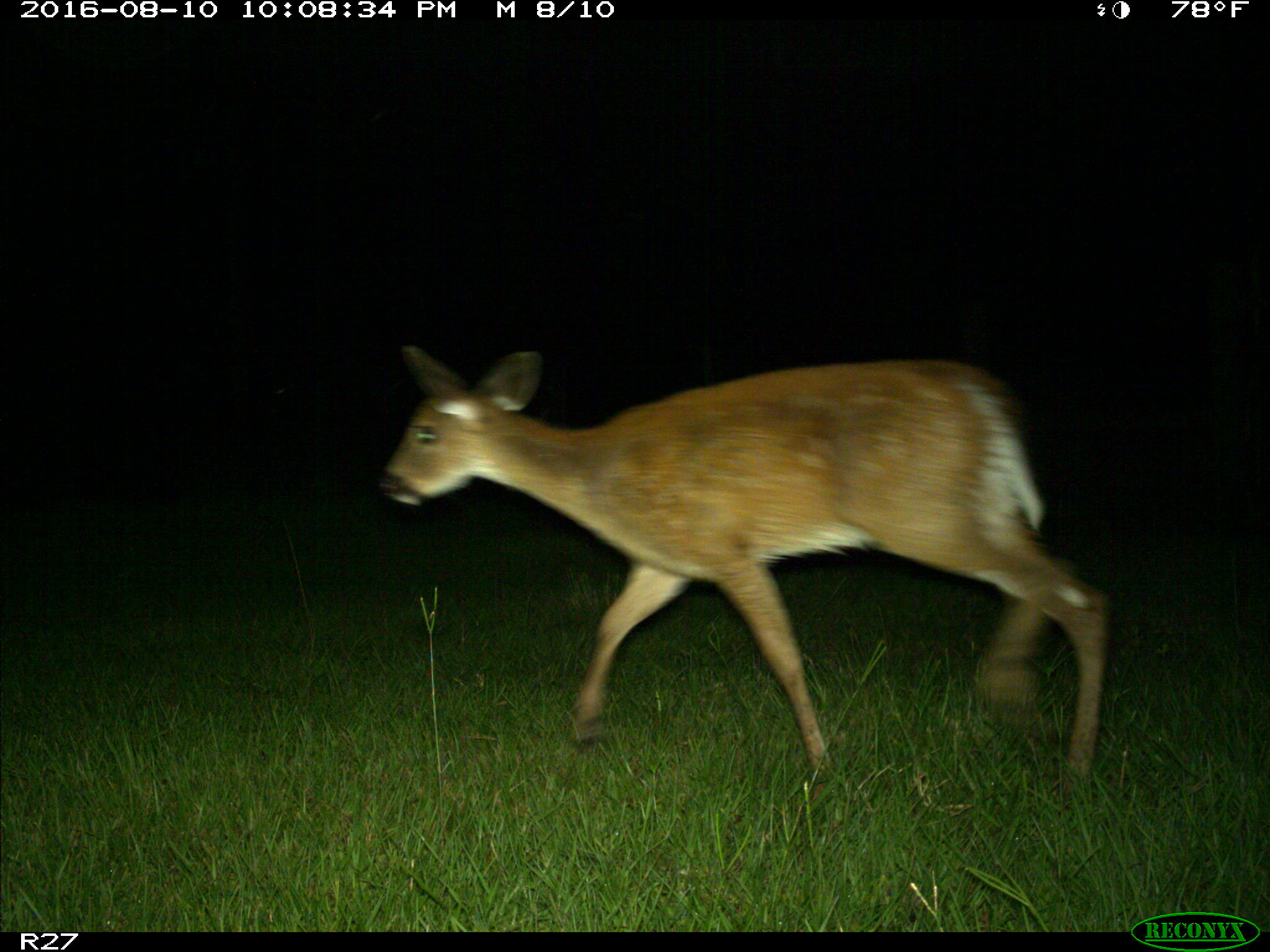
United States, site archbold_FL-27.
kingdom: Animalia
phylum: Chordata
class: Mammalia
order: Artiodactyla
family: Cervidae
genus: Odocoileus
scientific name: Odocoileus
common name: deer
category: unidentified deer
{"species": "unidentified deer (deer) (Odocoileus)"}